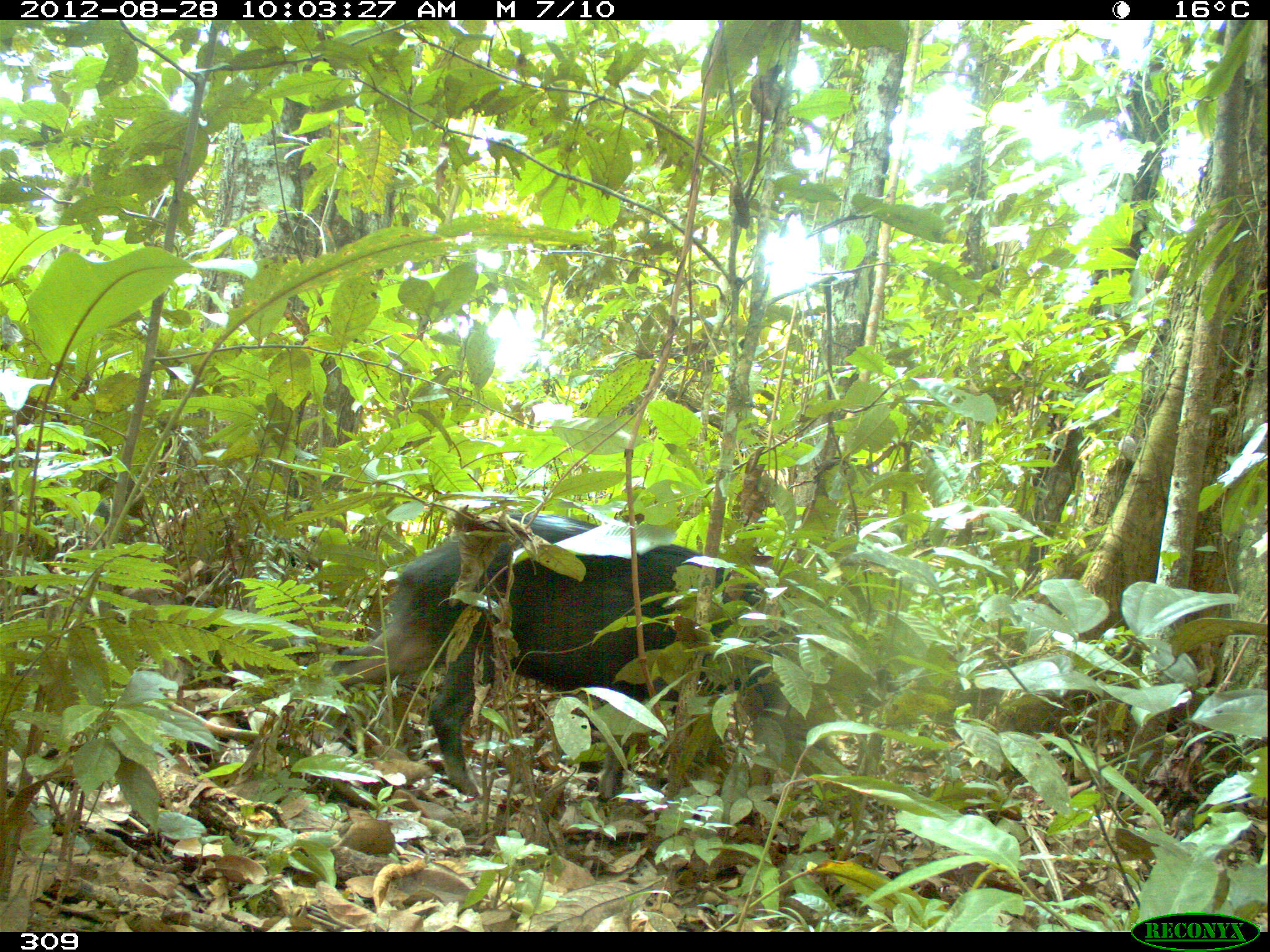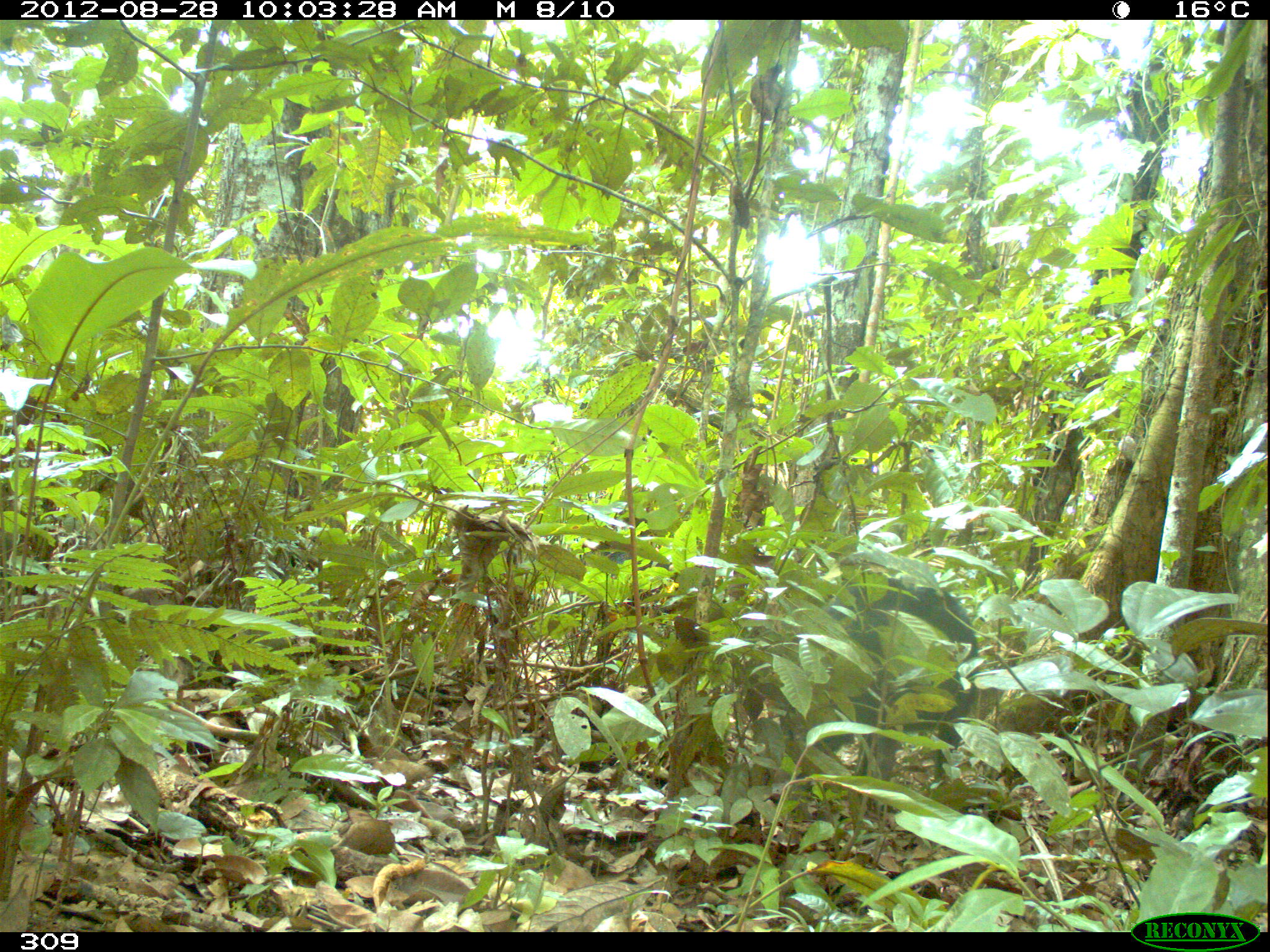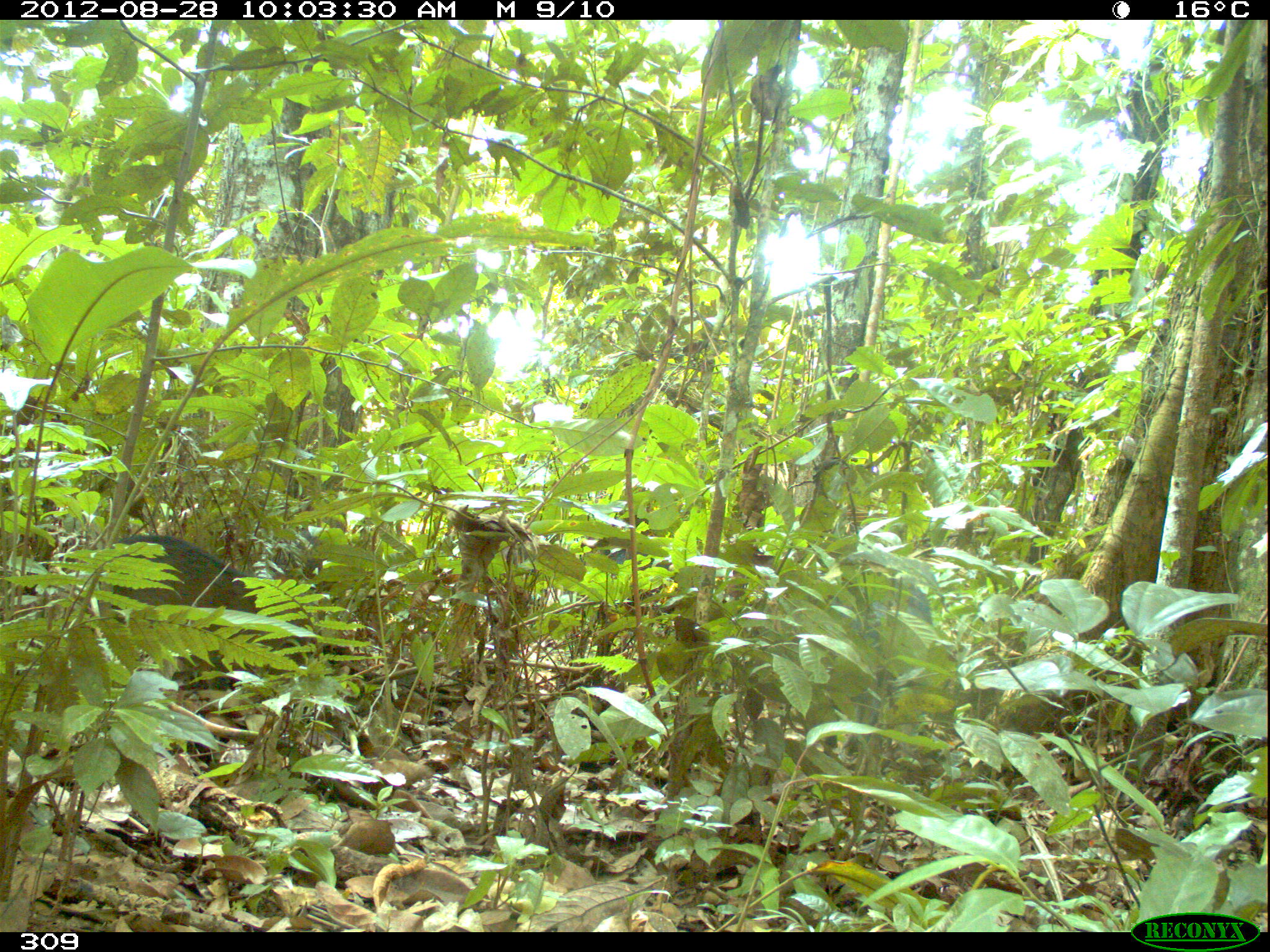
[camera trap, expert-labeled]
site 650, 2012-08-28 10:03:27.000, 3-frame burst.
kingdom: Animalia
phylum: Chordata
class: Mammalia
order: Artiodactyla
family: Tayassuidae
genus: Tayassu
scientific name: Tayassu pecari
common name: white-lipped peccary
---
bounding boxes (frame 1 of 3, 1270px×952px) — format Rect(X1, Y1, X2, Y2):
tayassu pecari: Rect(328, 507, 807, 797)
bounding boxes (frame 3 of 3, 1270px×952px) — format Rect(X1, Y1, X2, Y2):
tayassu pecari: Rect(93, 530, 323, 693); Rect(813, 565, 933, 764); Rect(576, 539, 673, 655)